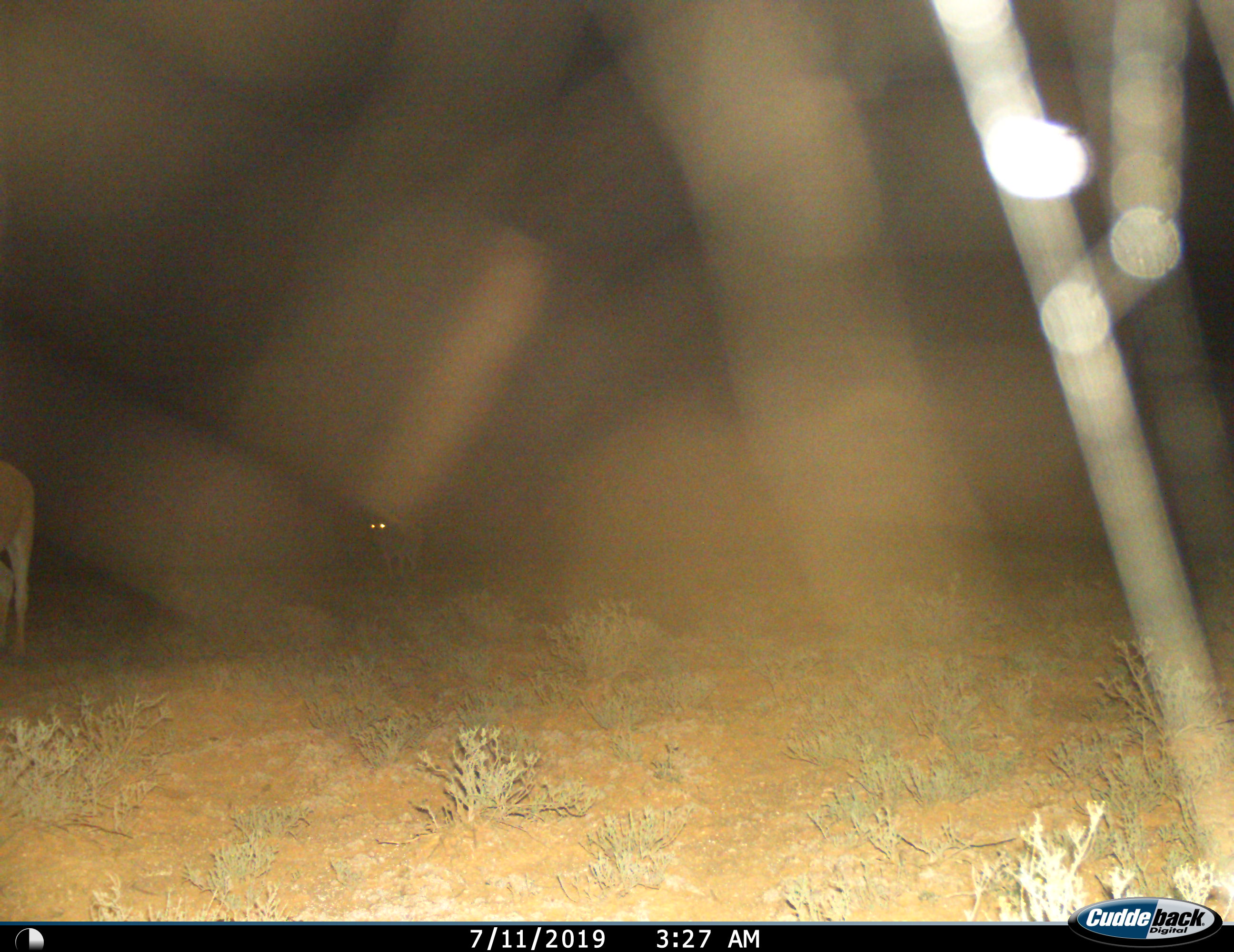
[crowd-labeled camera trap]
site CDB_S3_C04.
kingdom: Animalia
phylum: Chordata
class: Mammalia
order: Artiodactyla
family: Bovidae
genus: Tragelaphus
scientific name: Tragelaphus oryx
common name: eland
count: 1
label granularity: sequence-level